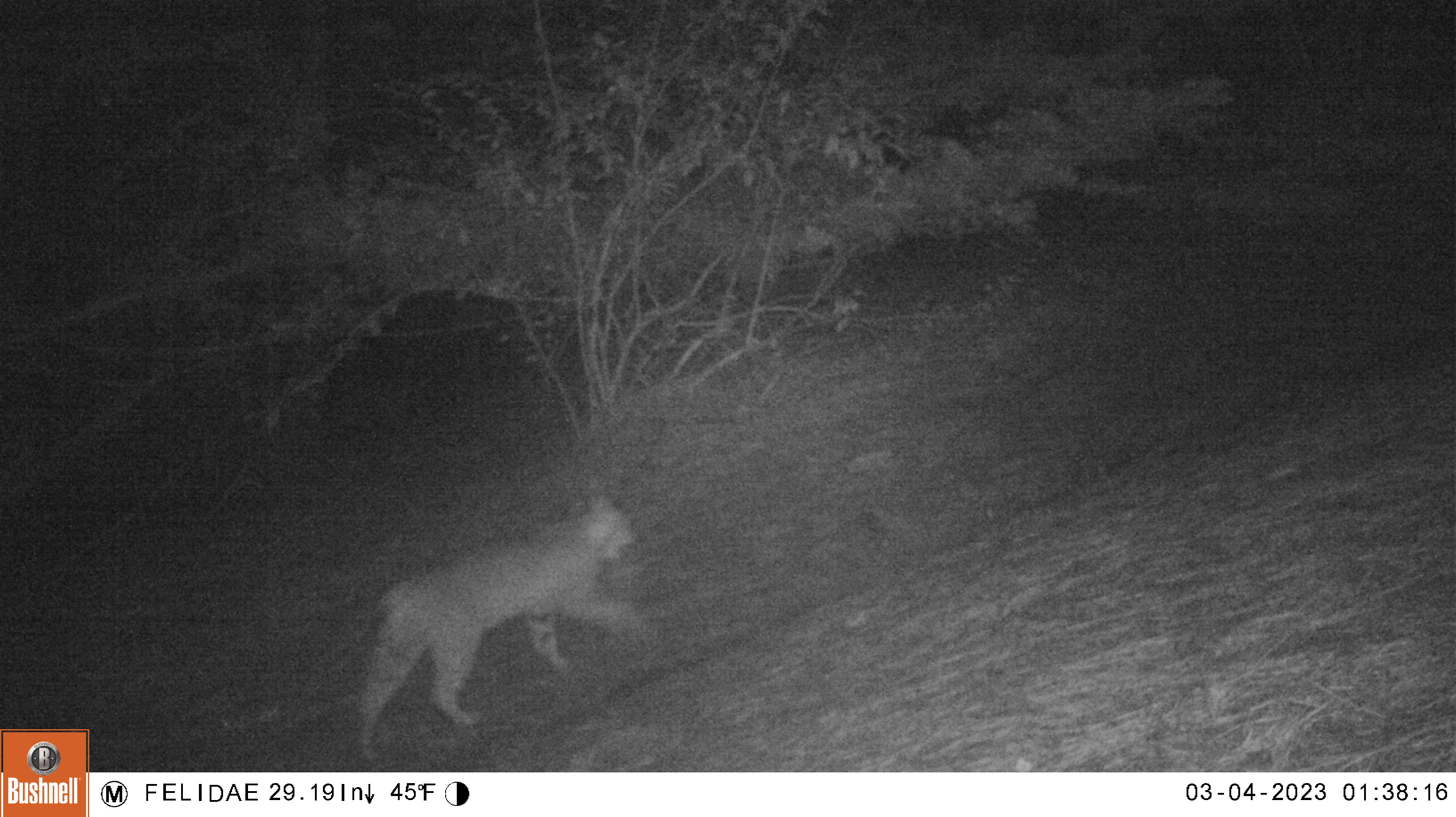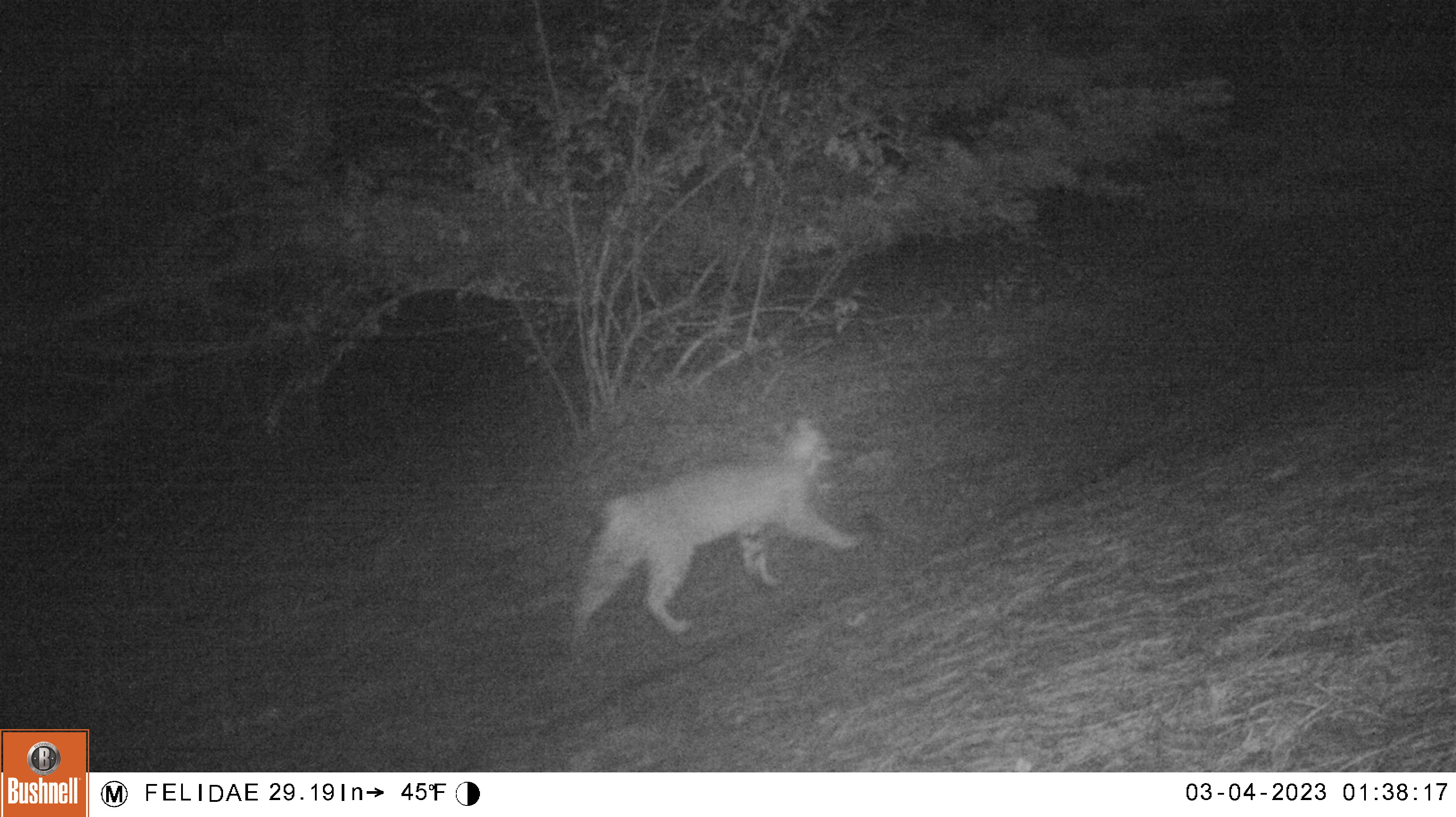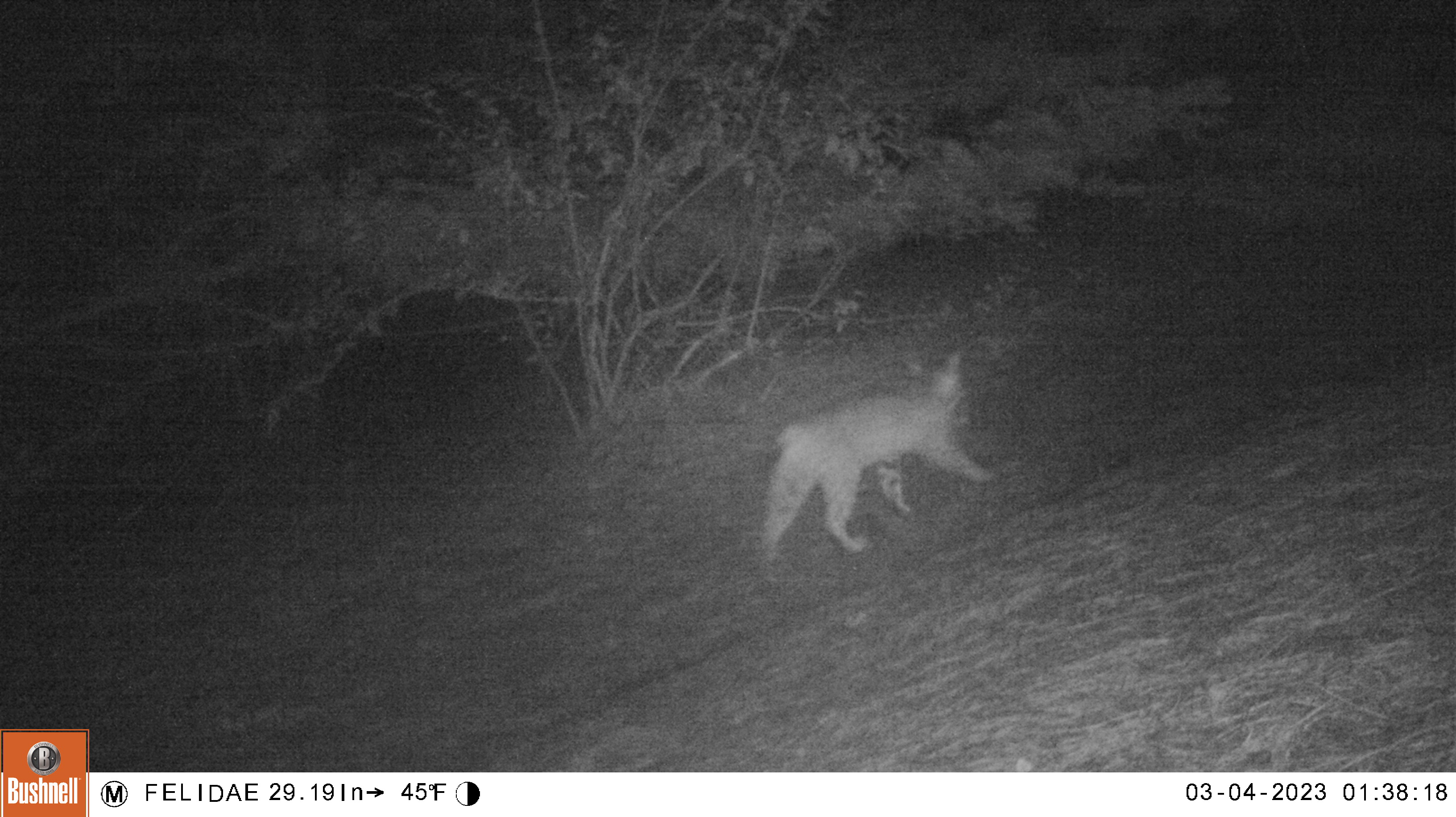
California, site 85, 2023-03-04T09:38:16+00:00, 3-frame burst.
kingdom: Animalia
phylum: Chordata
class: Mammalia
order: Carnivora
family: Felidae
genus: Lynx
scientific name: Lynx rufus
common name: bobcat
Bobcat (Lynx rufus).